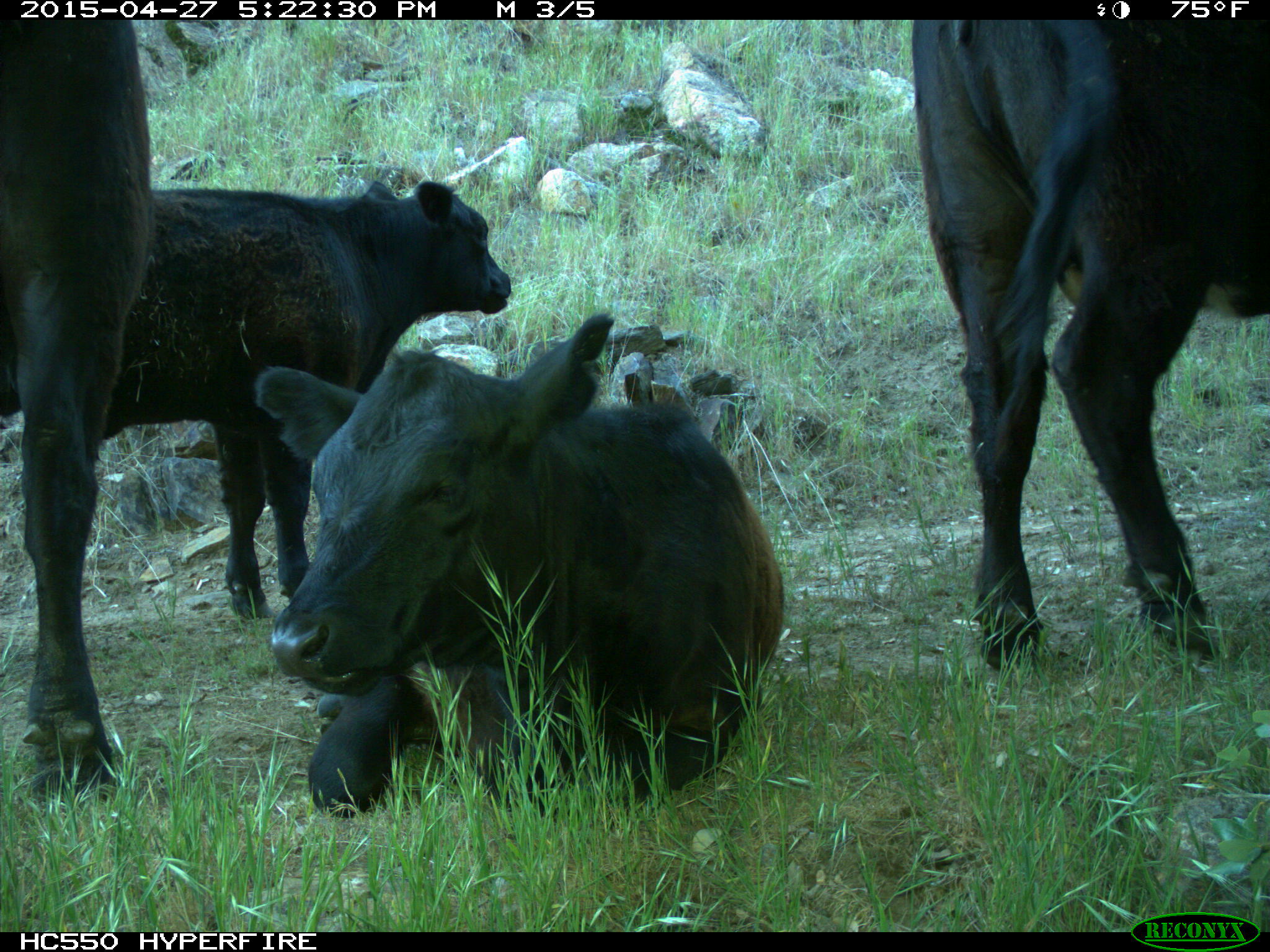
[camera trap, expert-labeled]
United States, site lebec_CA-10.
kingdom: Animalia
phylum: Chordata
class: Mammalia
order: Artiodactyla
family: Bovidae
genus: Bos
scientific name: Bos taurus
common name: domestic cow